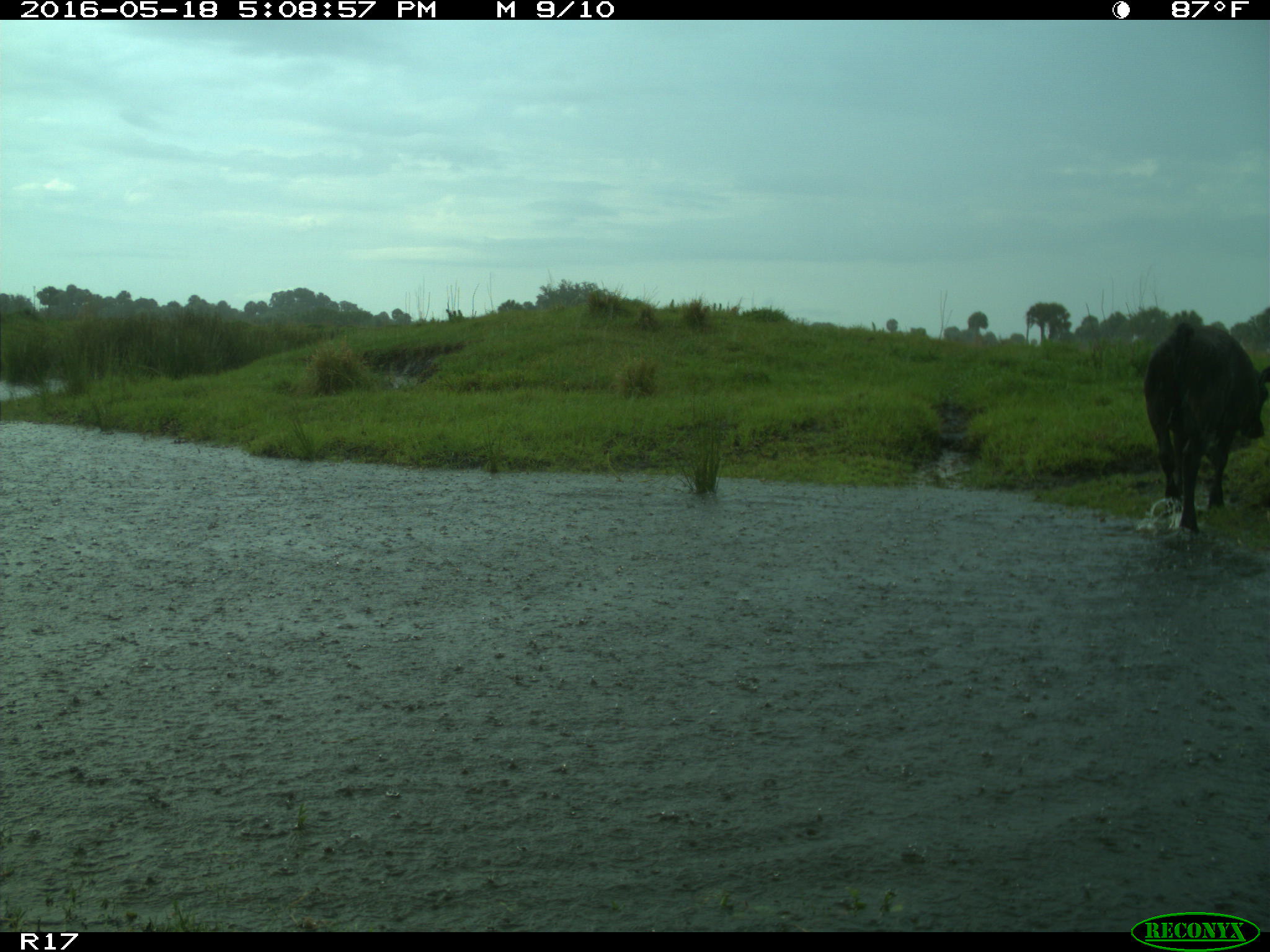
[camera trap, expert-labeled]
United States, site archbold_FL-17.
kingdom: Animalia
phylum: Chordata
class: Mammalia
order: Artiodactyla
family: Bovidae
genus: Bos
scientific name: Bos taurus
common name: domestic cow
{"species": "Bos taurus (domestic cow)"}